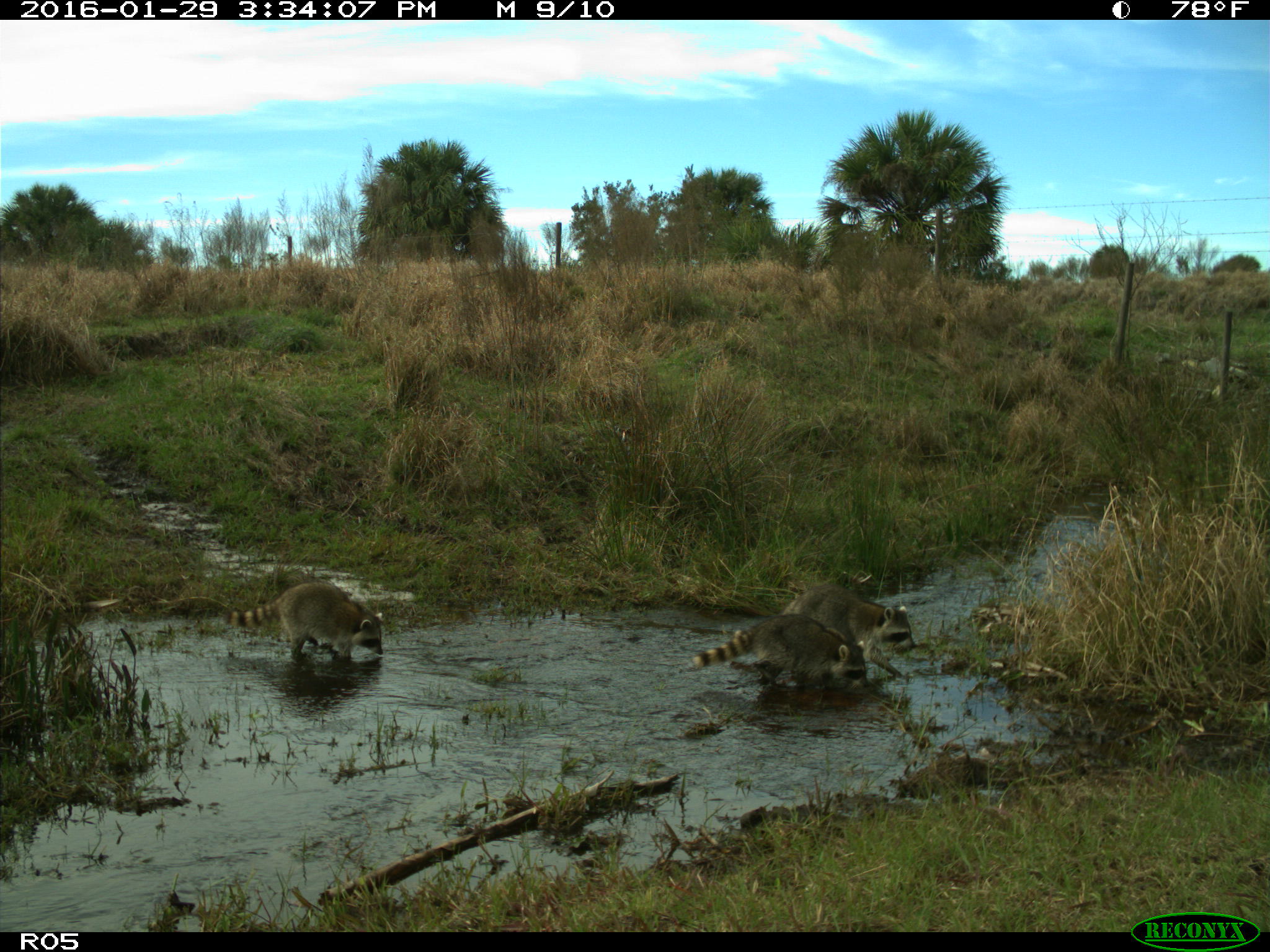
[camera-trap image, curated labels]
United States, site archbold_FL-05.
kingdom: Animalia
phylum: Chordata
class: Mammalia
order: Carnivora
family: Procyonidae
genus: Procyon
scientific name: Procyon lotor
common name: common raccoon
Procyon lotor (common raccoon).